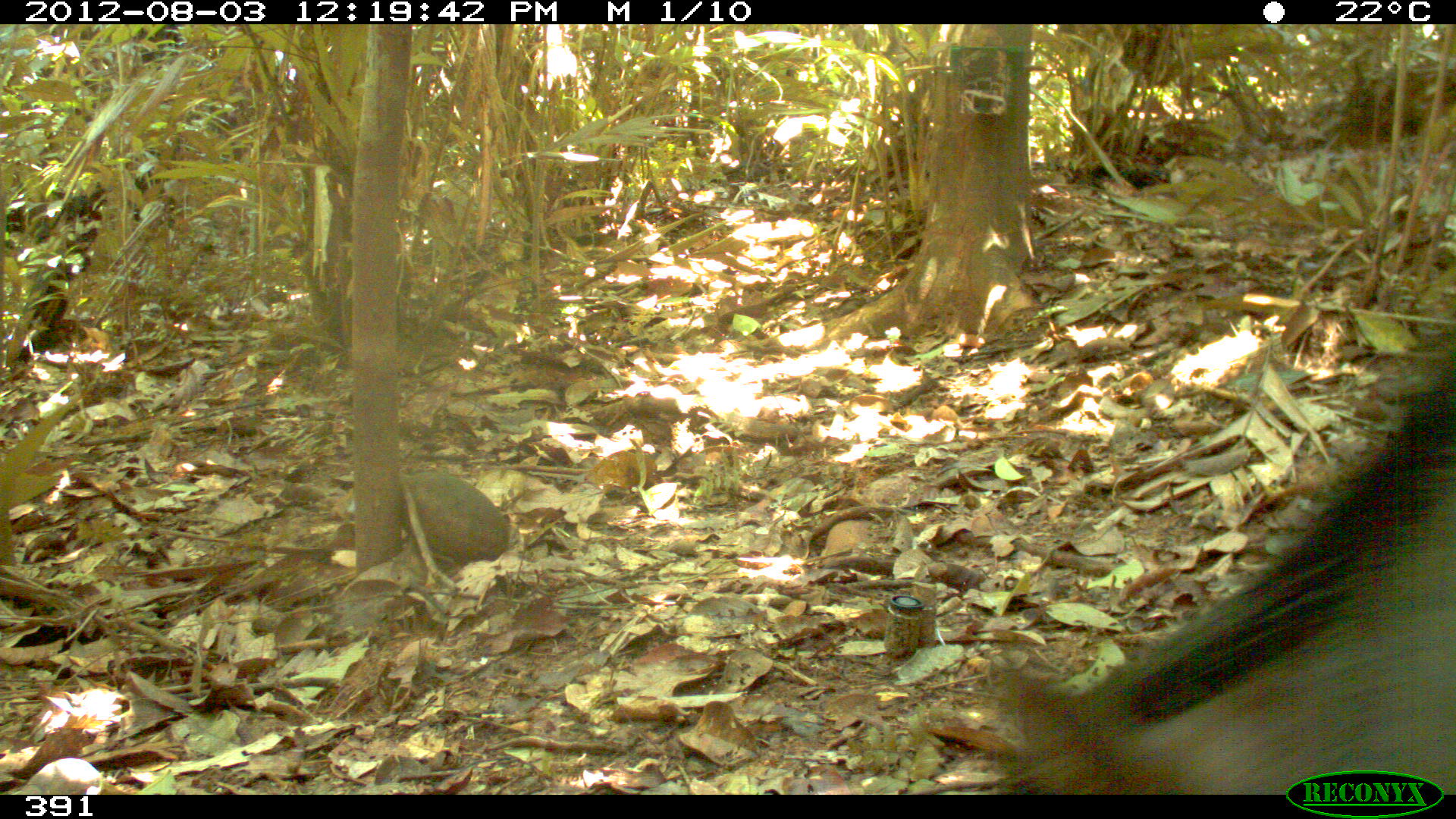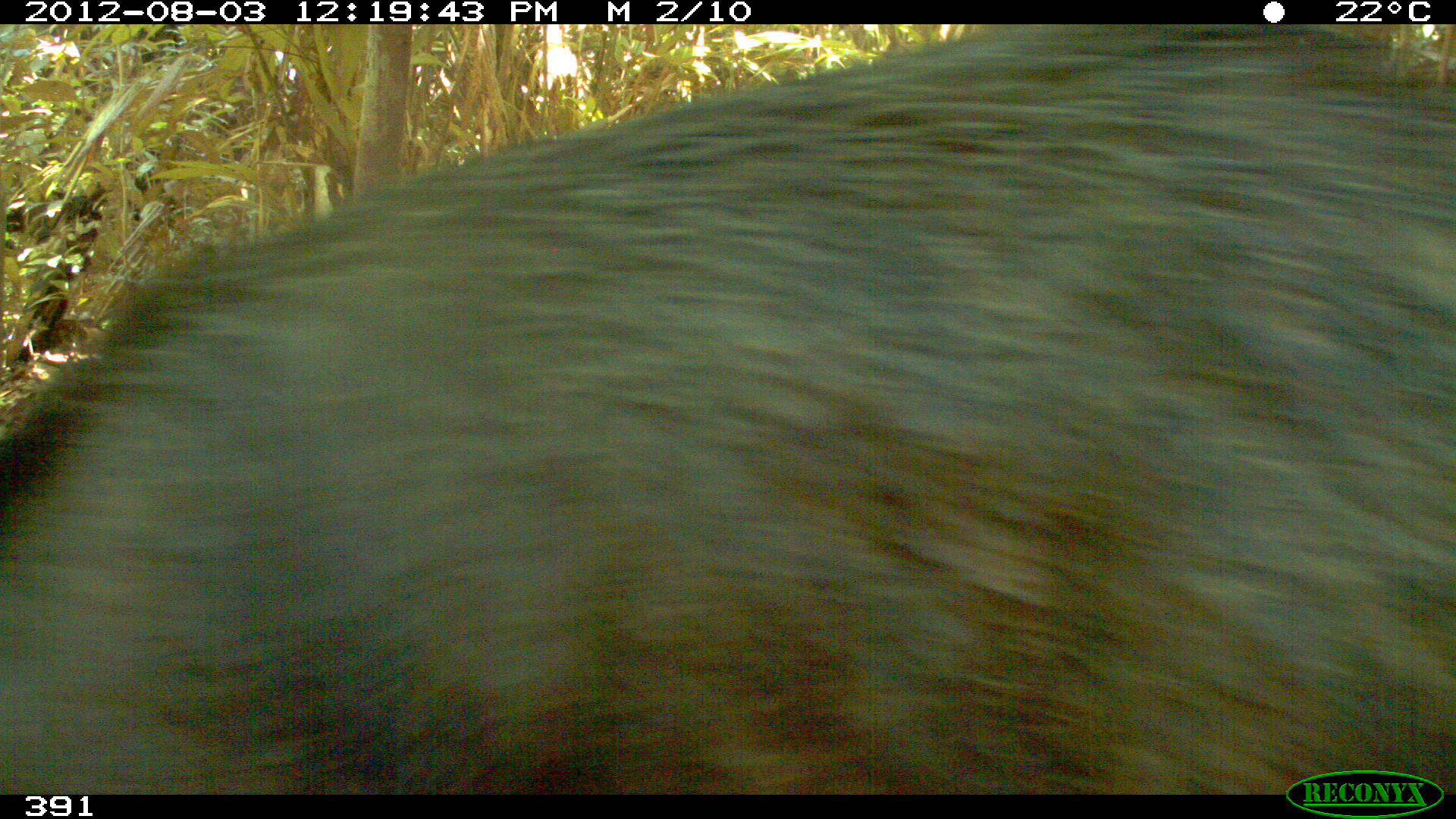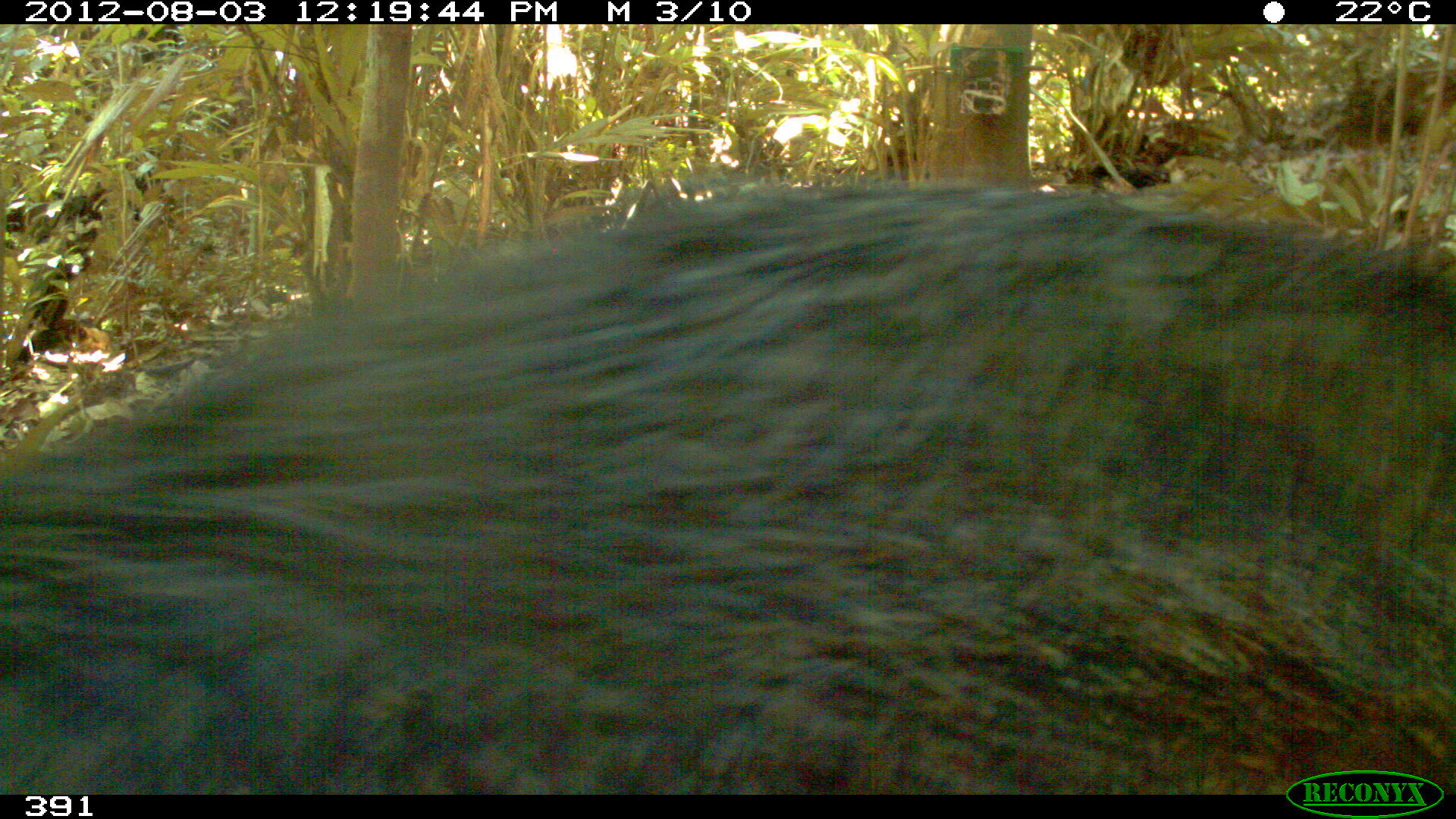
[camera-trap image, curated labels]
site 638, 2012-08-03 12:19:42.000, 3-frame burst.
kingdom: Animalia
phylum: Chordata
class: Mammalia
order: Artiodactyla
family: Tayassuidae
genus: Tayassu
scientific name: Tayassu pecari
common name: white-lipped peccary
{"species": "Tayassu pecari (white-lipped peccary)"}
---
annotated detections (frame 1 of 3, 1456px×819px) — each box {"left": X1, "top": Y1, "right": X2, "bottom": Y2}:
tayassu pecari: {"left": 1006, "top": 323, "right": 1456, "bottom": 795}